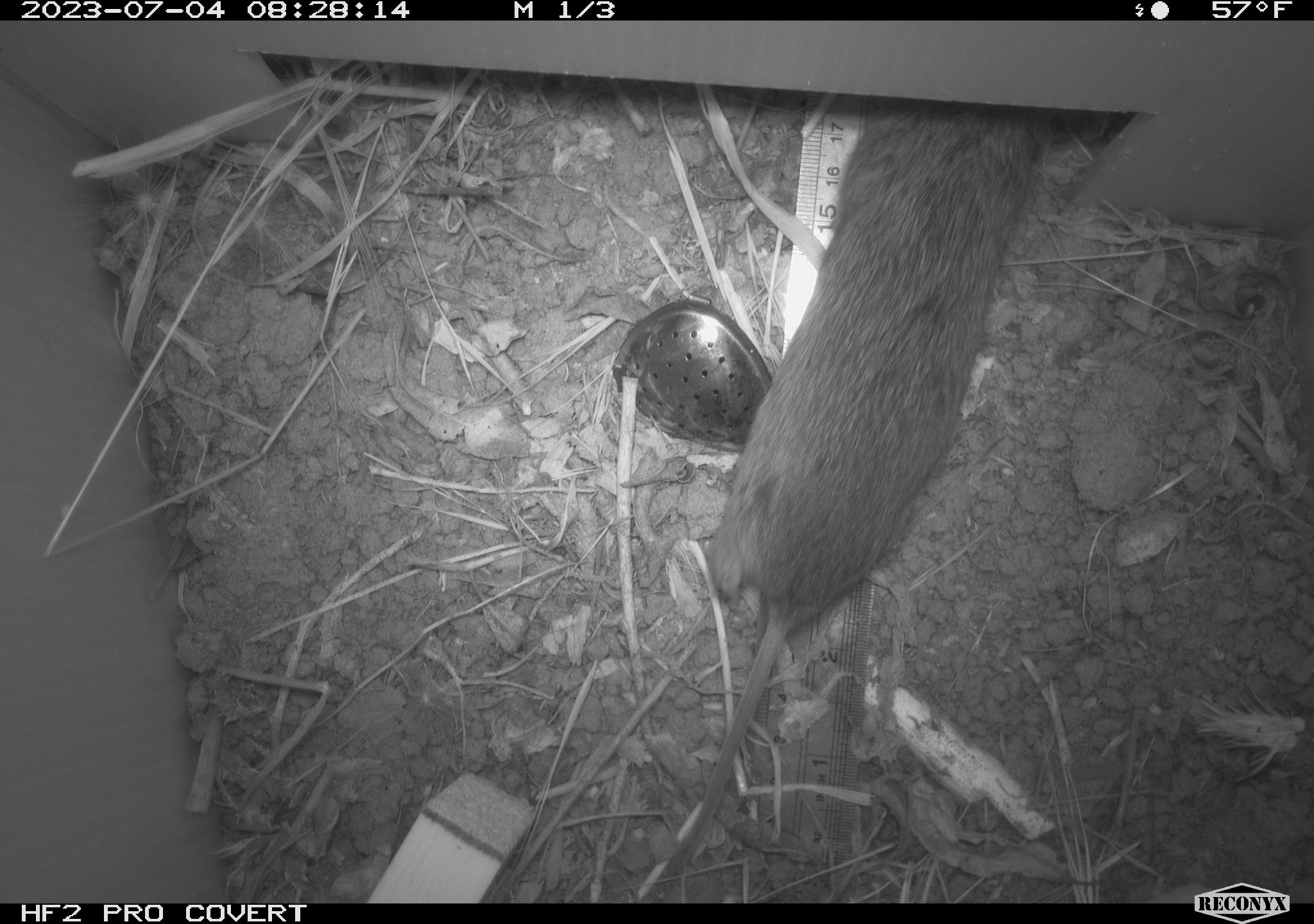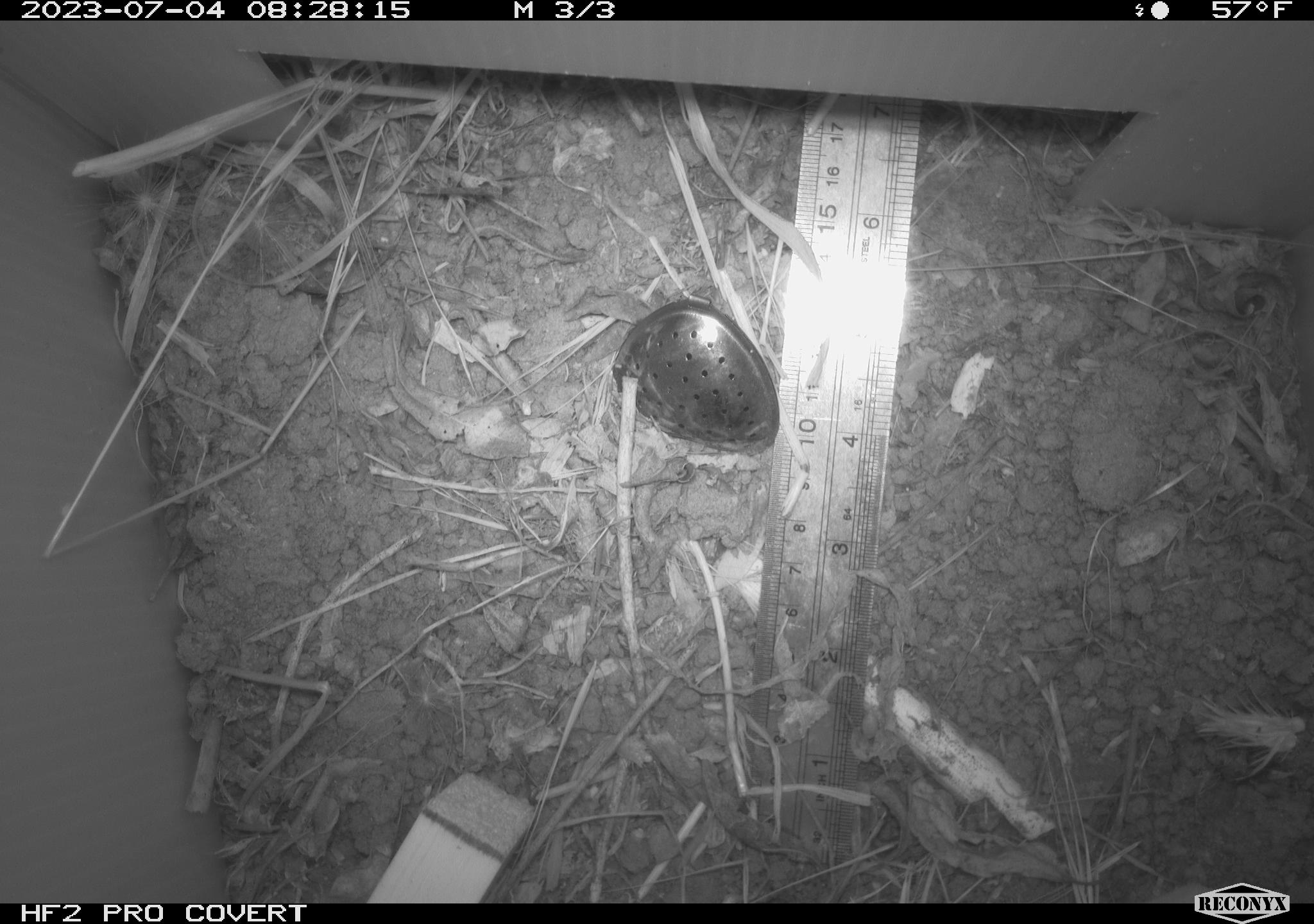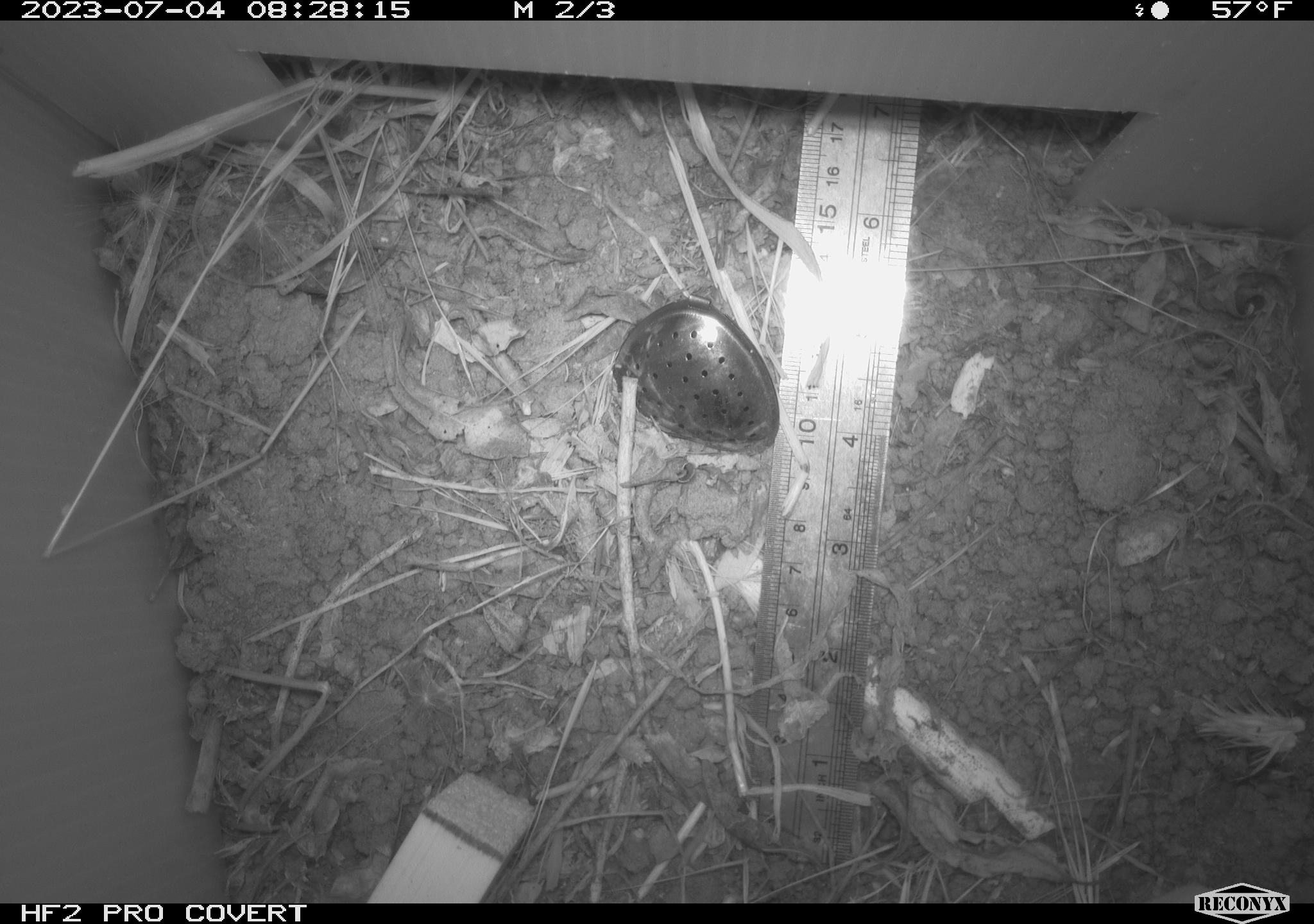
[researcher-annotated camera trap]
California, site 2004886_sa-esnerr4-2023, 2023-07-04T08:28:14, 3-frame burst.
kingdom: Animalia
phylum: Chordata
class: Mammalia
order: Rodentia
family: Cricetidae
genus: Microtus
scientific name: Microtus californicus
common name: california vole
California vole (Microtus californicus).